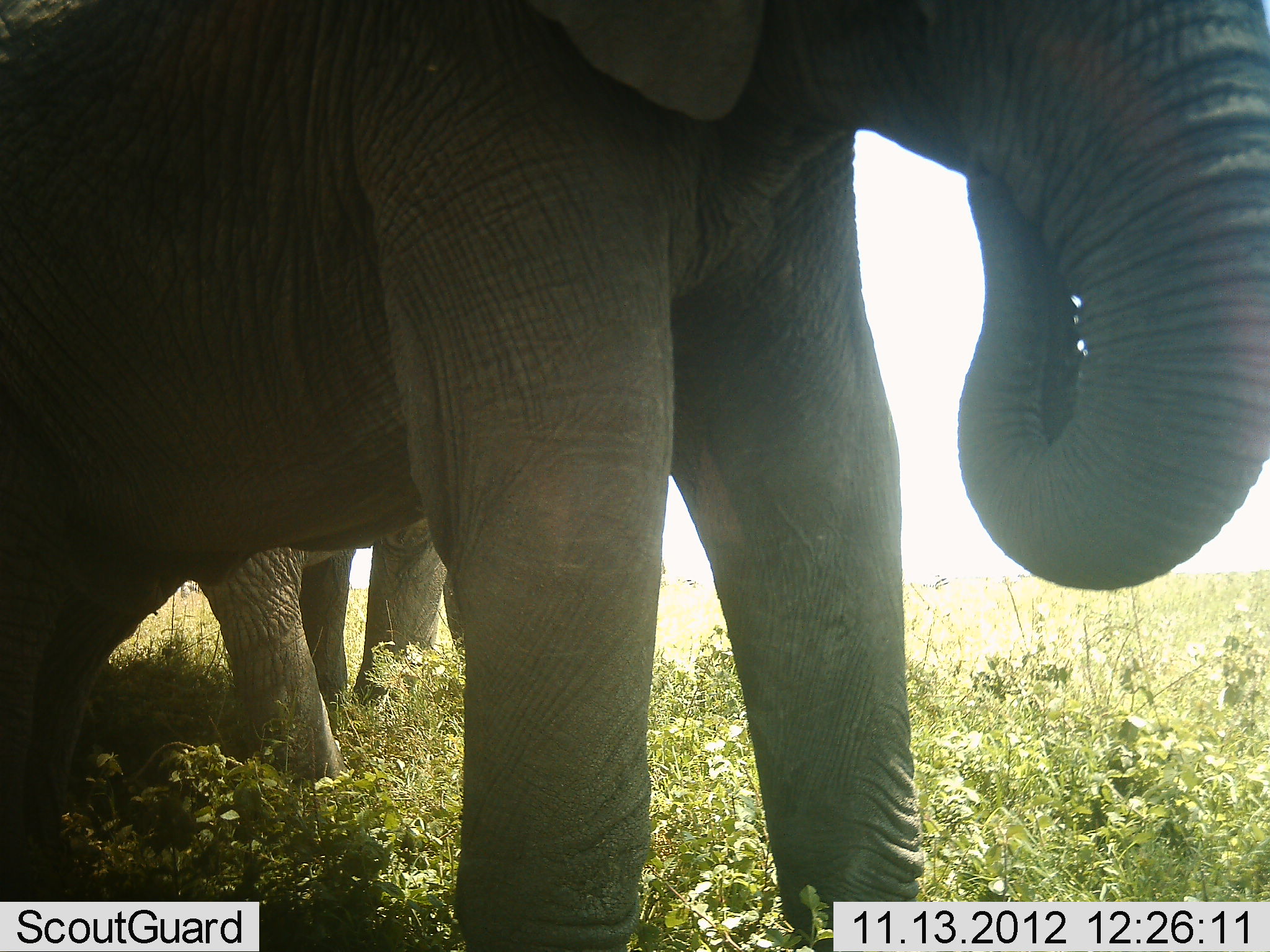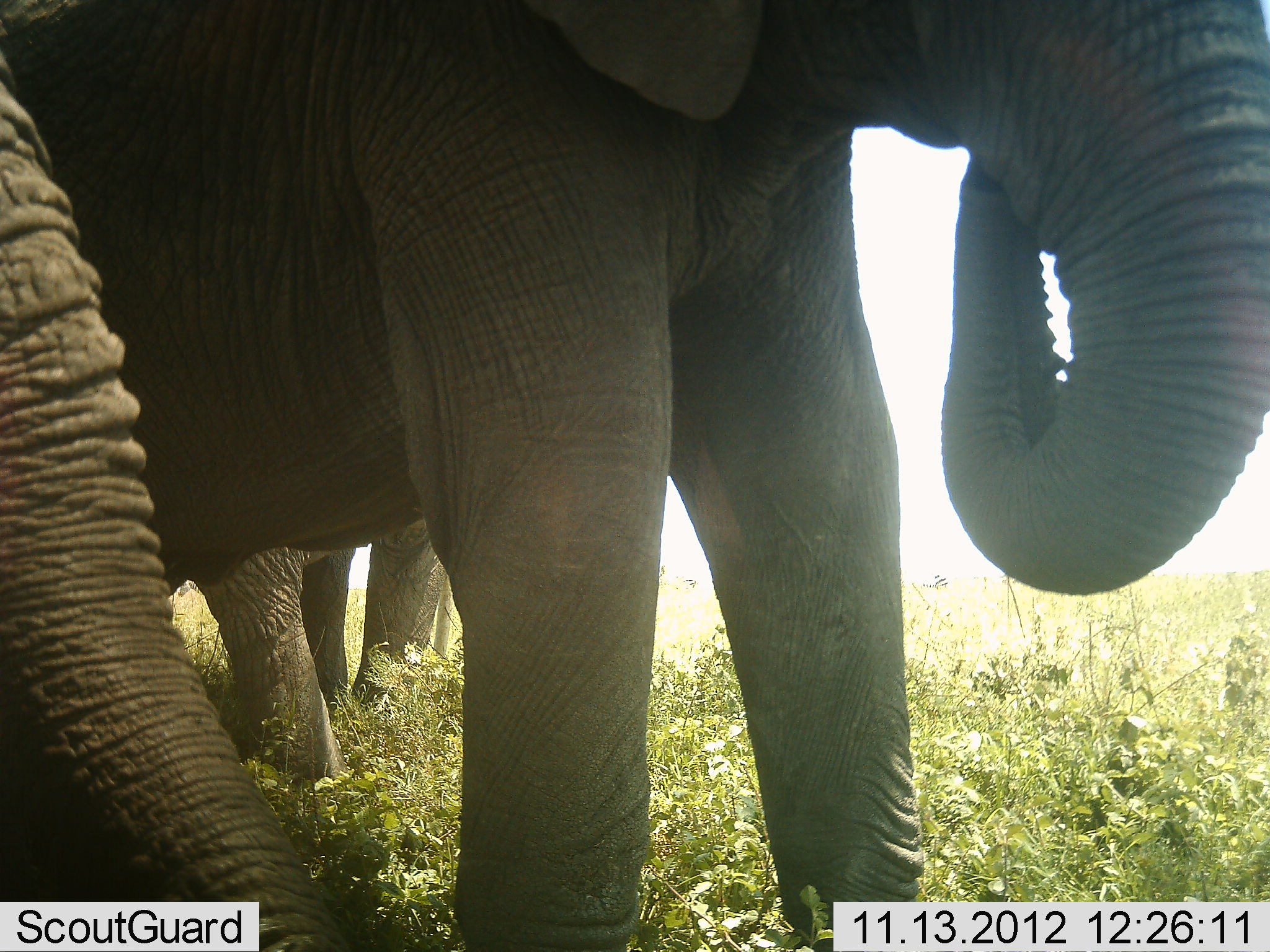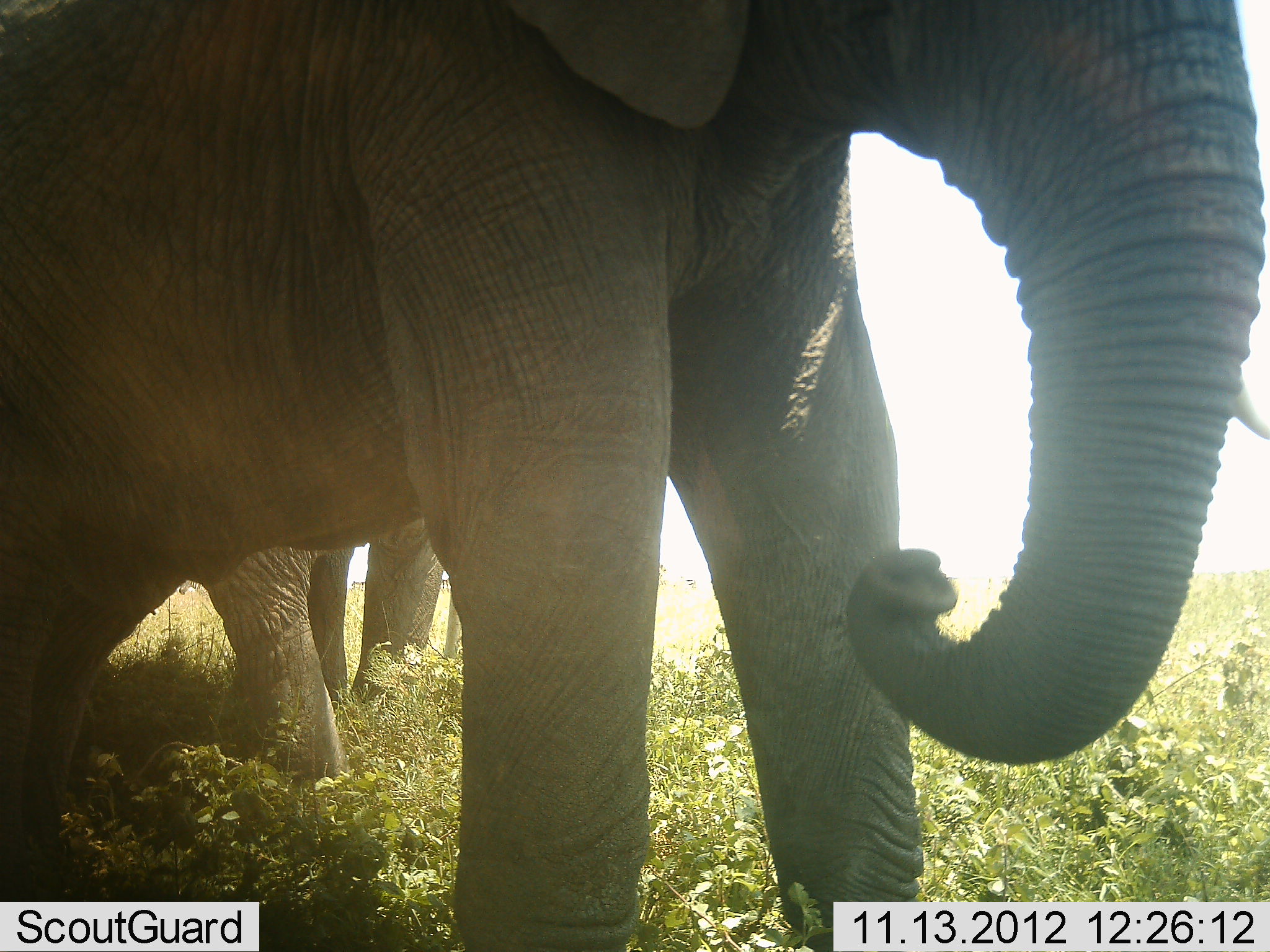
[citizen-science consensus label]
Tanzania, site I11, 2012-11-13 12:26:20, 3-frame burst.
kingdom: Animalia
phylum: Chordata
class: Mammalia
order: Proboscidea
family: Elephantidae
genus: Loxodonta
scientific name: Loxodonta africana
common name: african bush elephant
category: elephant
Elephant (african bush elephant) (Loxodonta africana), count 3. Behavior (volunteer vote fractions): standing 90%, resting 0%, moving 10%, interacting 0%. Young present (vote fraction): 0%. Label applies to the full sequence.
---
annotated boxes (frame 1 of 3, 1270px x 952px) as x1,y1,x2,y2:
animal: 0,0,1270,952; 183,521,466,801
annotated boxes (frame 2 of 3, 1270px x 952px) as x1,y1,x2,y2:
animal: 0,0,1270,952; 183,521,466,801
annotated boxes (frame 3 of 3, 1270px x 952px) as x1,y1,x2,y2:
animal: 0,0,1270,952; 183,521,466,801